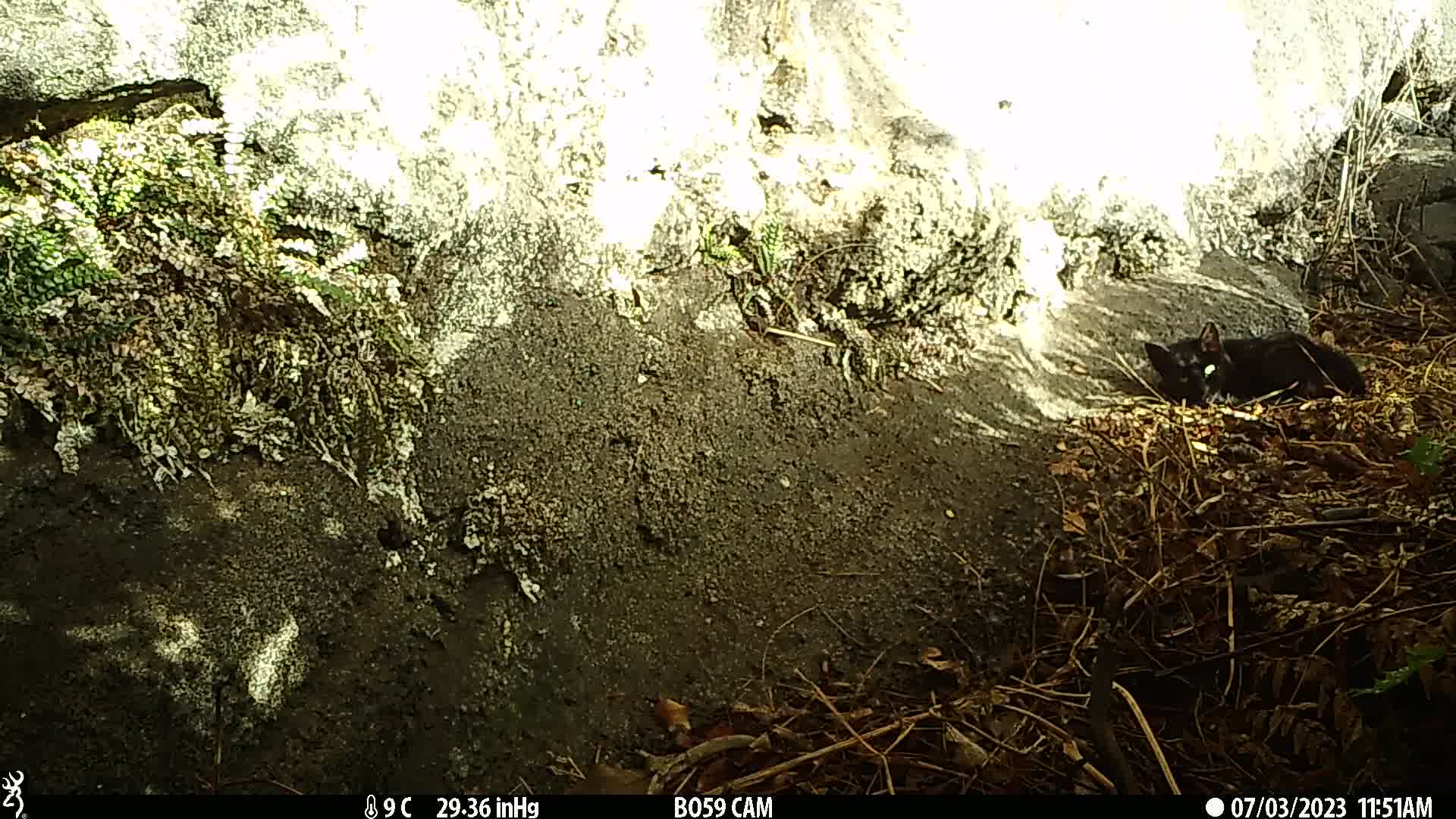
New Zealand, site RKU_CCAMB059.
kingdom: Animalia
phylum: Chordata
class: Mammalia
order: Carnivora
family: Felidae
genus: Felis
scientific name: Felis catus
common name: domestic cat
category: cat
Cat (domestic cat) (Felis catus).